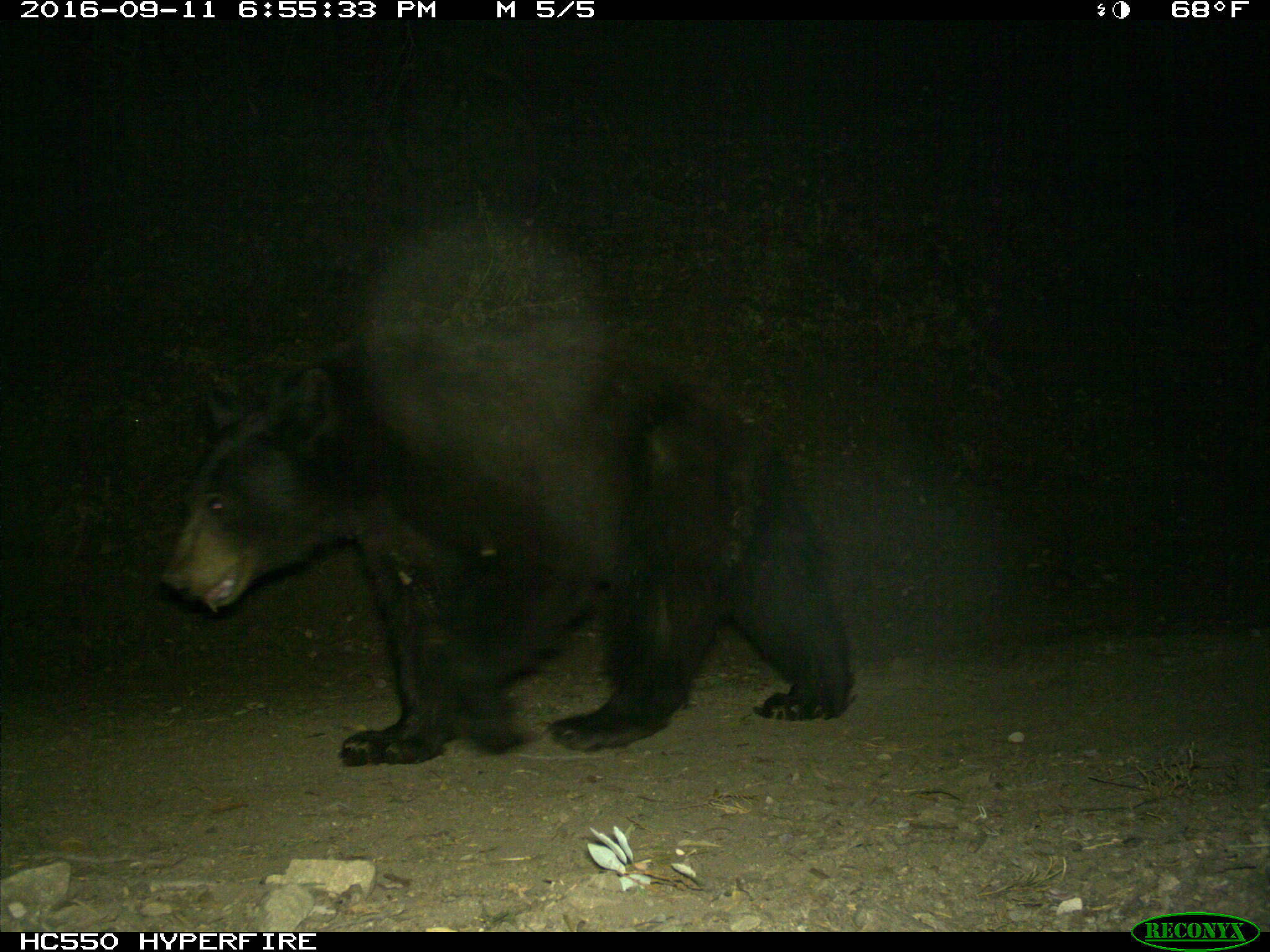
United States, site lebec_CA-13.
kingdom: Animalia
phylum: Chordata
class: Mammalia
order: Carnivora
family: Ursidae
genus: Ursus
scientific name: Ursus americanus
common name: american black bear